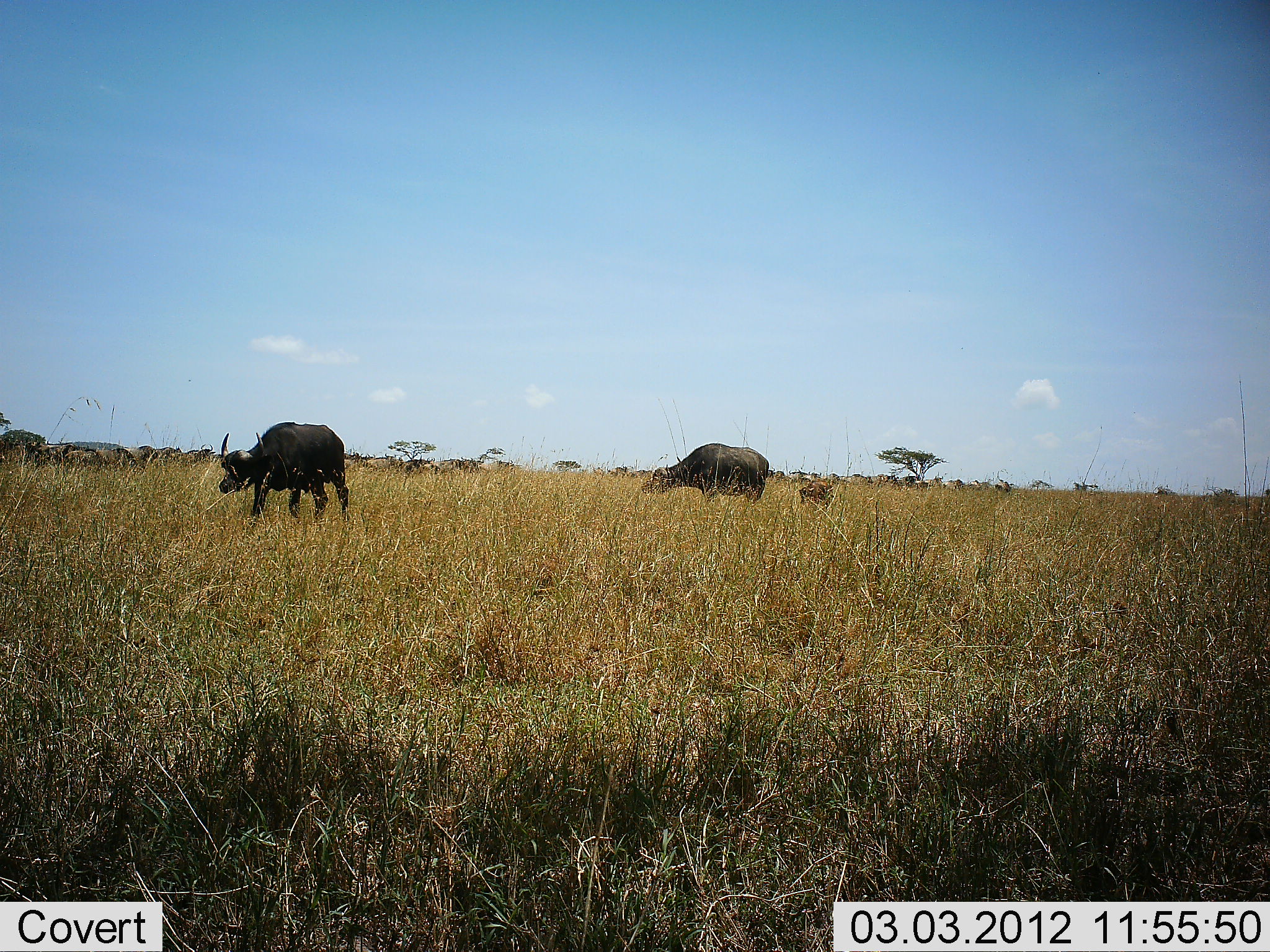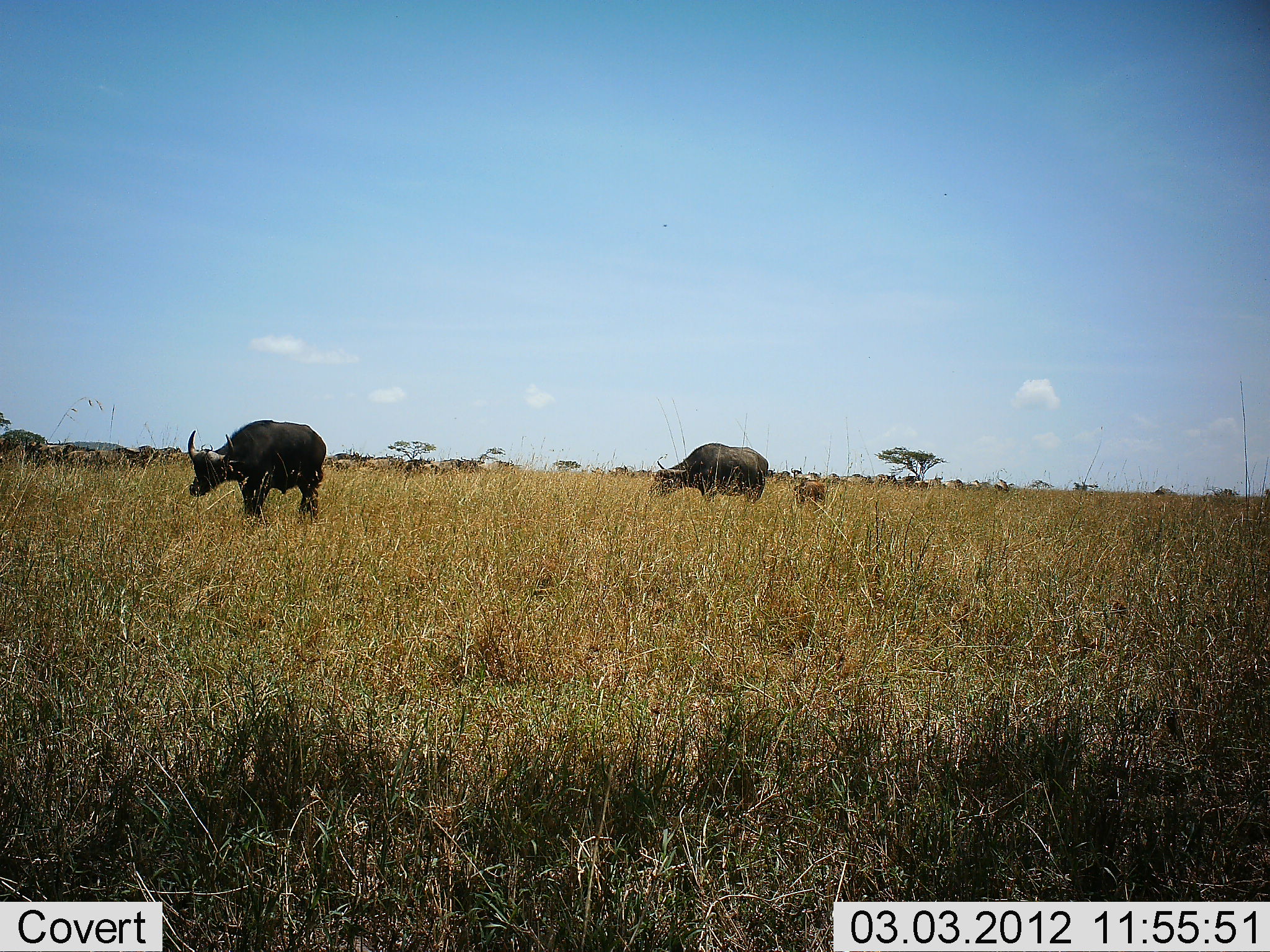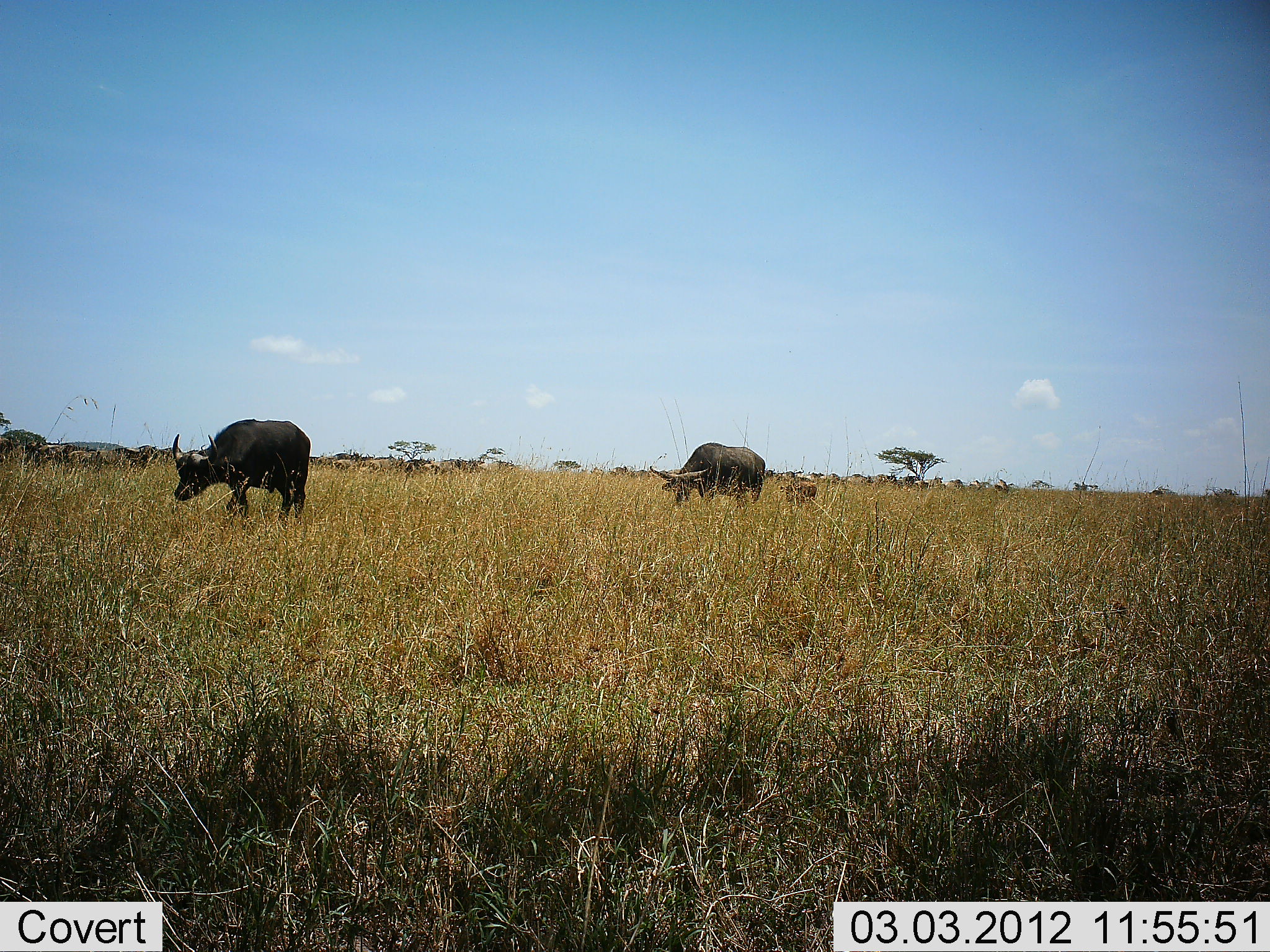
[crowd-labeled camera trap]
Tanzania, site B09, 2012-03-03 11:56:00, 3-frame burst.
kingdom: Animalia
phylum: Chordata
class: Mammalia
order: Artiodactyla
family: Bovidae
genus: Syncerus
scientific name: Syncerus caffer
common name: cape buffalo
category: buffalo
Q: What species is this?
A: Buffalo (cape buffalo) (Syncerus caffer).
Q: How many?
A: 3.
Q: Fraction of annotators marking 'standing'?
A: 41%.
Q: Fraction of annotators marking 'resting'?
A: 5%.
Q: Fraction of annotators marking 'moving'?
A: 73%.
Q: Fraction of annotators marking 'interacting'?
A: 0%.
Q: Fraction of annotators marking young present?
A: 55%.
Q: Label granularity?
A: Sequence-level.